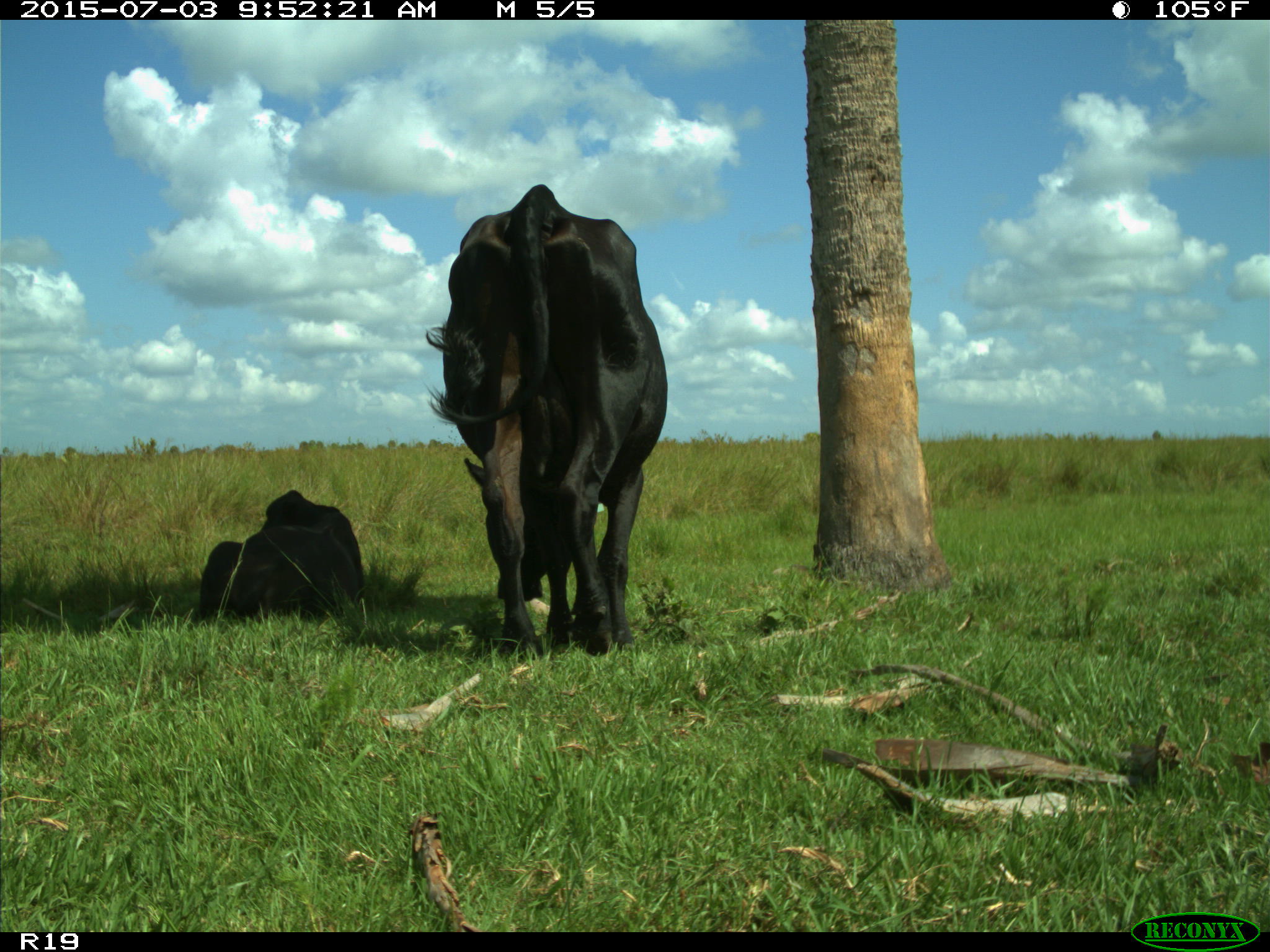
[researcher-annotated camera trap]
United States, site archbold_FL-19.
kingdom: Animalia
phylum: Chordata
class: Mammalia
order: Artiodactyla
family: Bovidae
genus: Bos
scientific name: Bos taurus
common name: domestic cow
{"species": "Bos taurus (domestic cow)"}